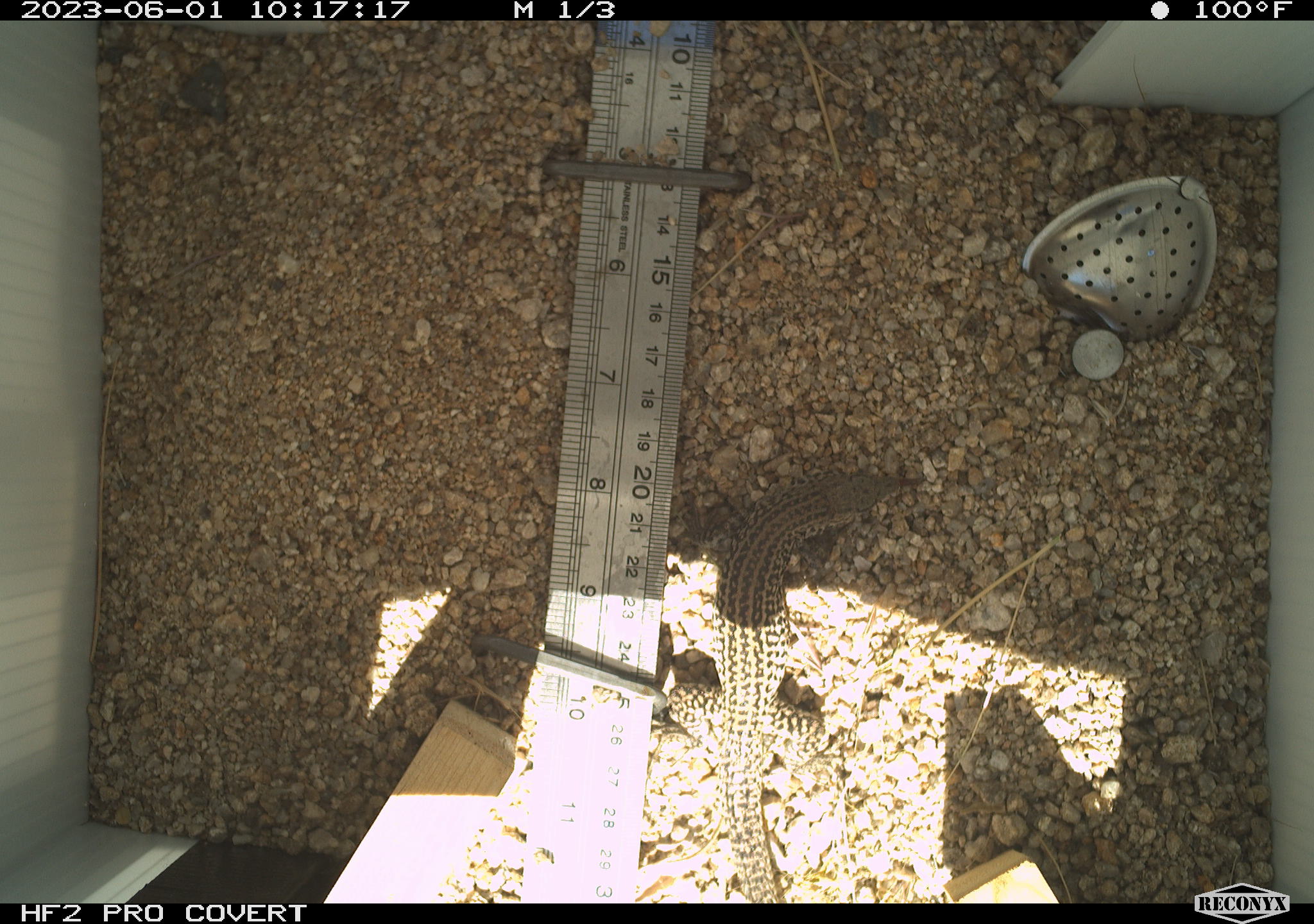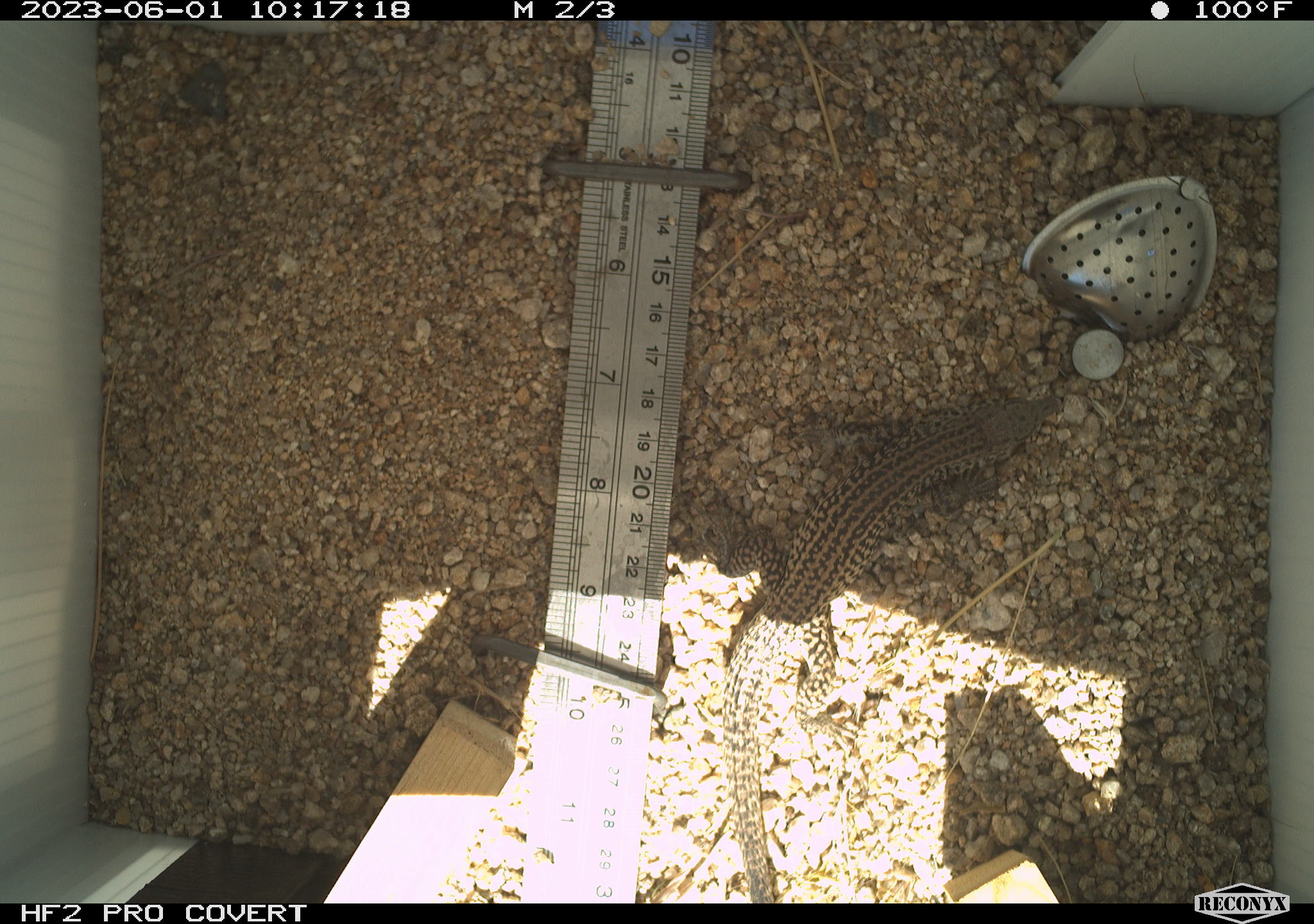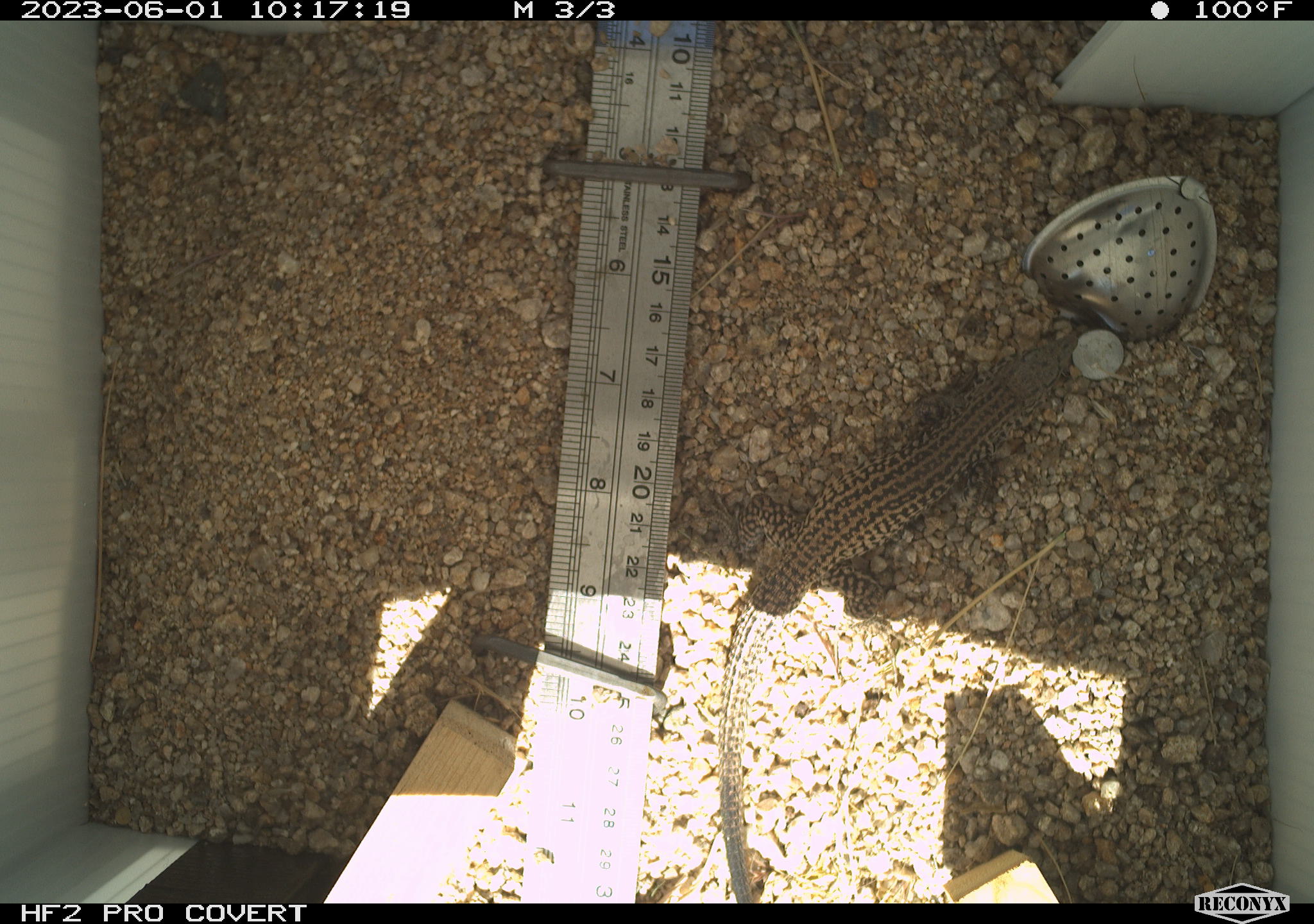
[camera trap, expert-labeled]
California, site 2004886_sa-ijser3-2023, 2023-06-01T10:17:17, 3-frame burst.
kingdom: Animalia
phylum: Chordata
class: Reptilia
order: Squamata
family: Teiidae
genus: Aspidoscelis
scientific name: Aspidoscelis tigris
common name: western whiptail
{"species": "western whiptail (Aspidoscelis tigris)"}